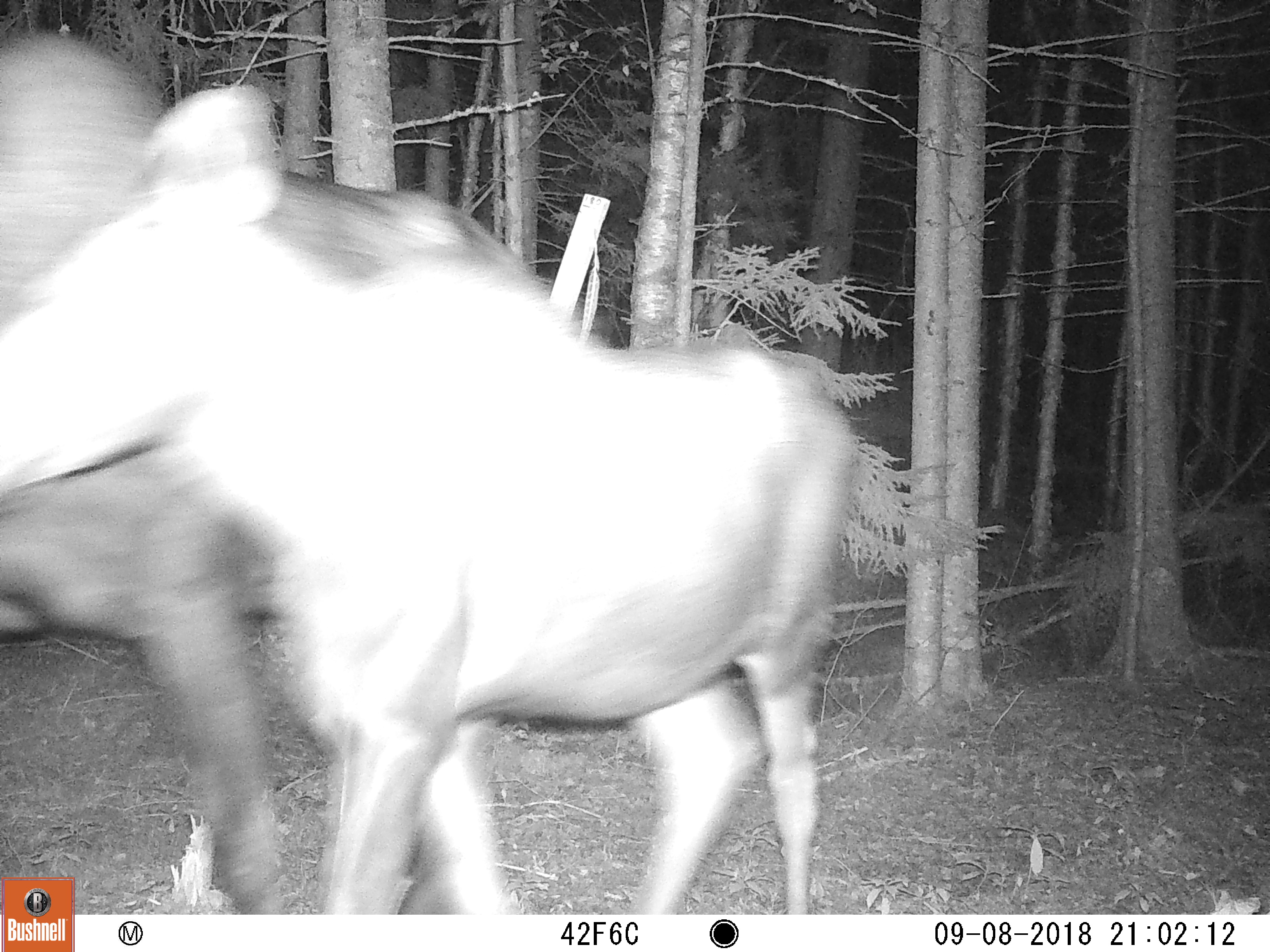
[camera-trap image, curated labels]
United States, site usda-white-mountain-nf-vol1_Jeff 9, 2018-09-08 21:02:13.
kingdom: Animalia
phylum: Chordata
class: Mammalia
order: Artiodactyla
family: Cervidae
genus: Alces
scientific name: Alces alces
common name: moose